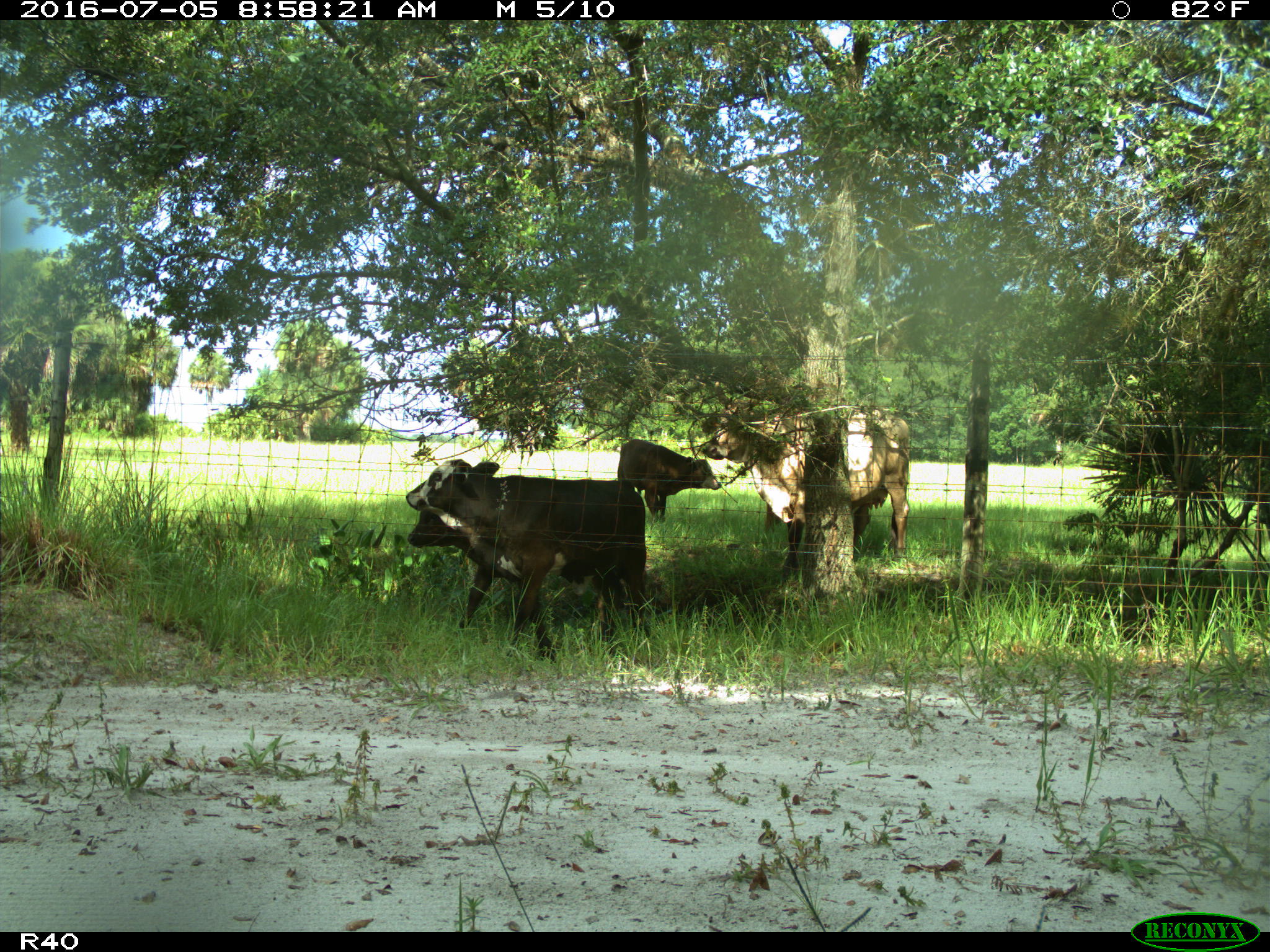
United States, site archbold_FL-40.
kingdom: Animalia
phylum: Chordata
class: Mammalia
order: Artiodactyla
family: Bovidae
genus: Bos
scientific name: Bos taurus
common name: domestic cow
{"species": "Bos taurus (domestic cow)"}